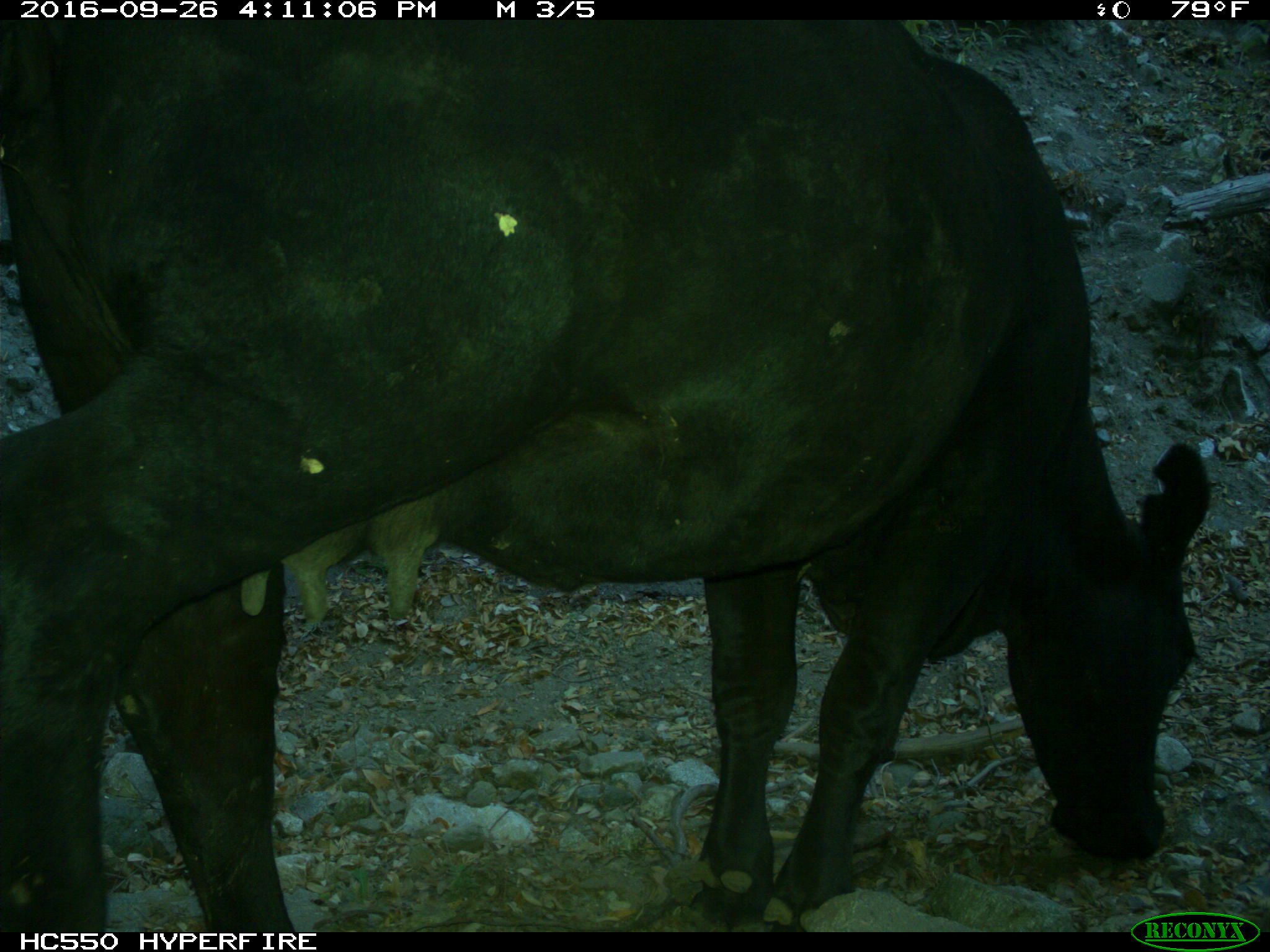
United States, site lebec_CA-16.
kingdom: Animalia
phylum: Chordata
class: Mammalia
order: Artiodactyla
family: Bovidae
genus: Bos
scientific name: Bos taurus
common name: domestic cow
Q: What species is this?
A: Bos taurus (domestic cow).